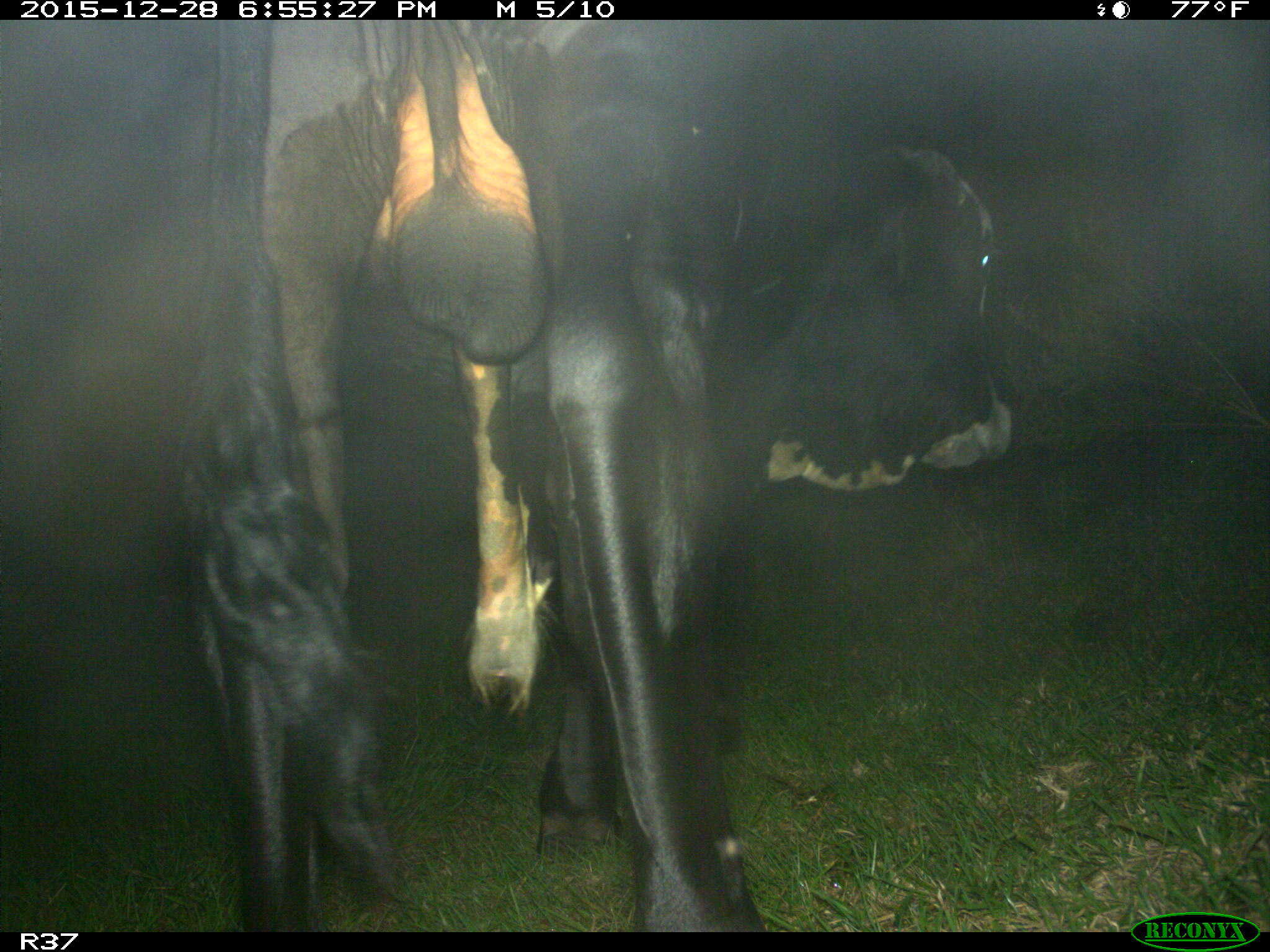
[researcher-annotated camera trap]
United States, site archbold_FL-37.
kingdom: Animalia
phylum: Chordata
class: Mammalia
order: Artiodactyla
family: Bovidae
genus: Bos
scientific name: Bos taurus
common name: domestic cow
Bos taurus (domestic cow).